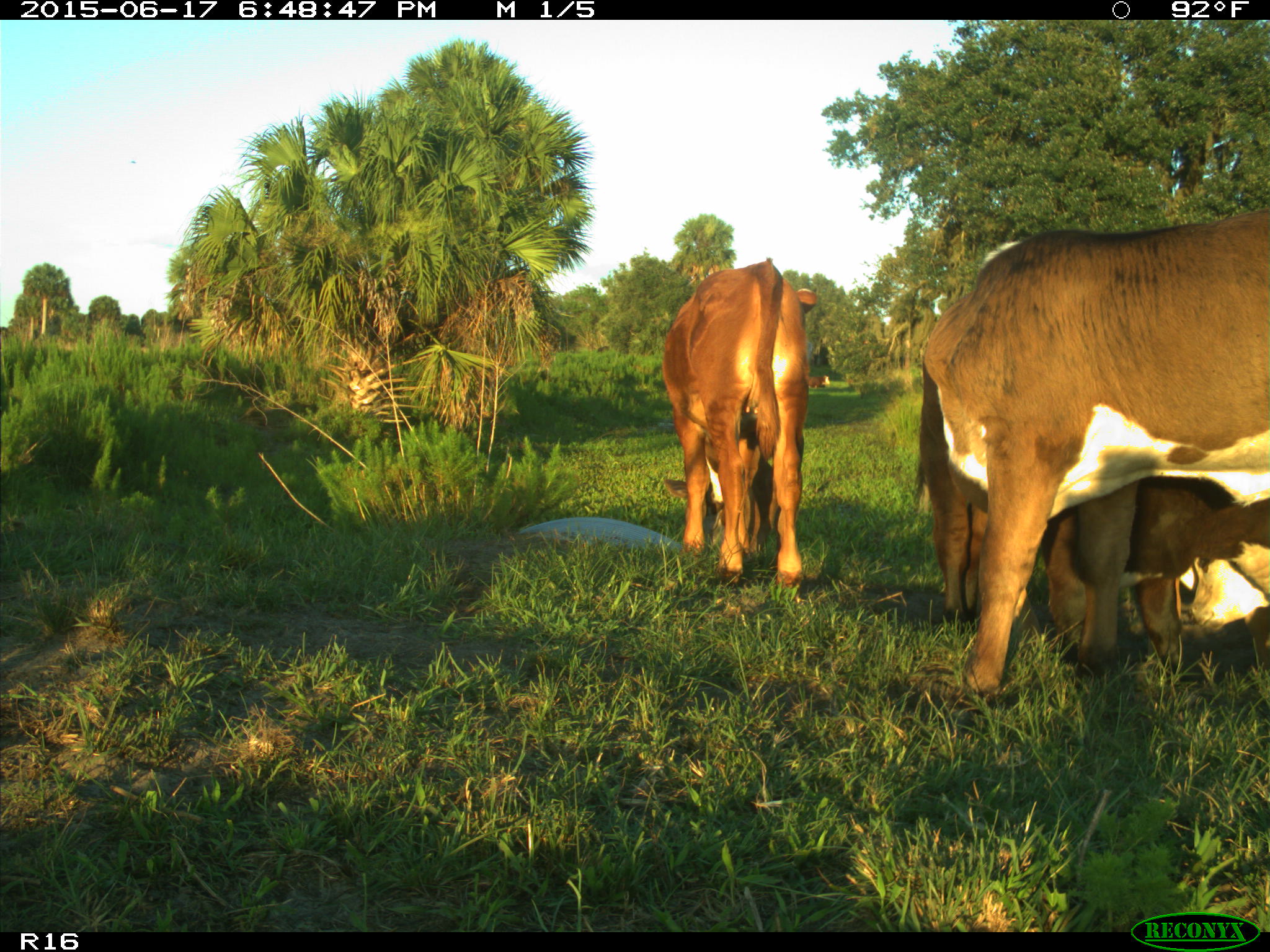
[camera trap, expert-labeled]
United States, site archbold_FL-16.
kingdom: Animalia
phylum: Chordata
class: Mammalia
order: Artiodactyla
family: Bovidae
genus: Bos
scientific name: Bos taurus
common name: domestic cow